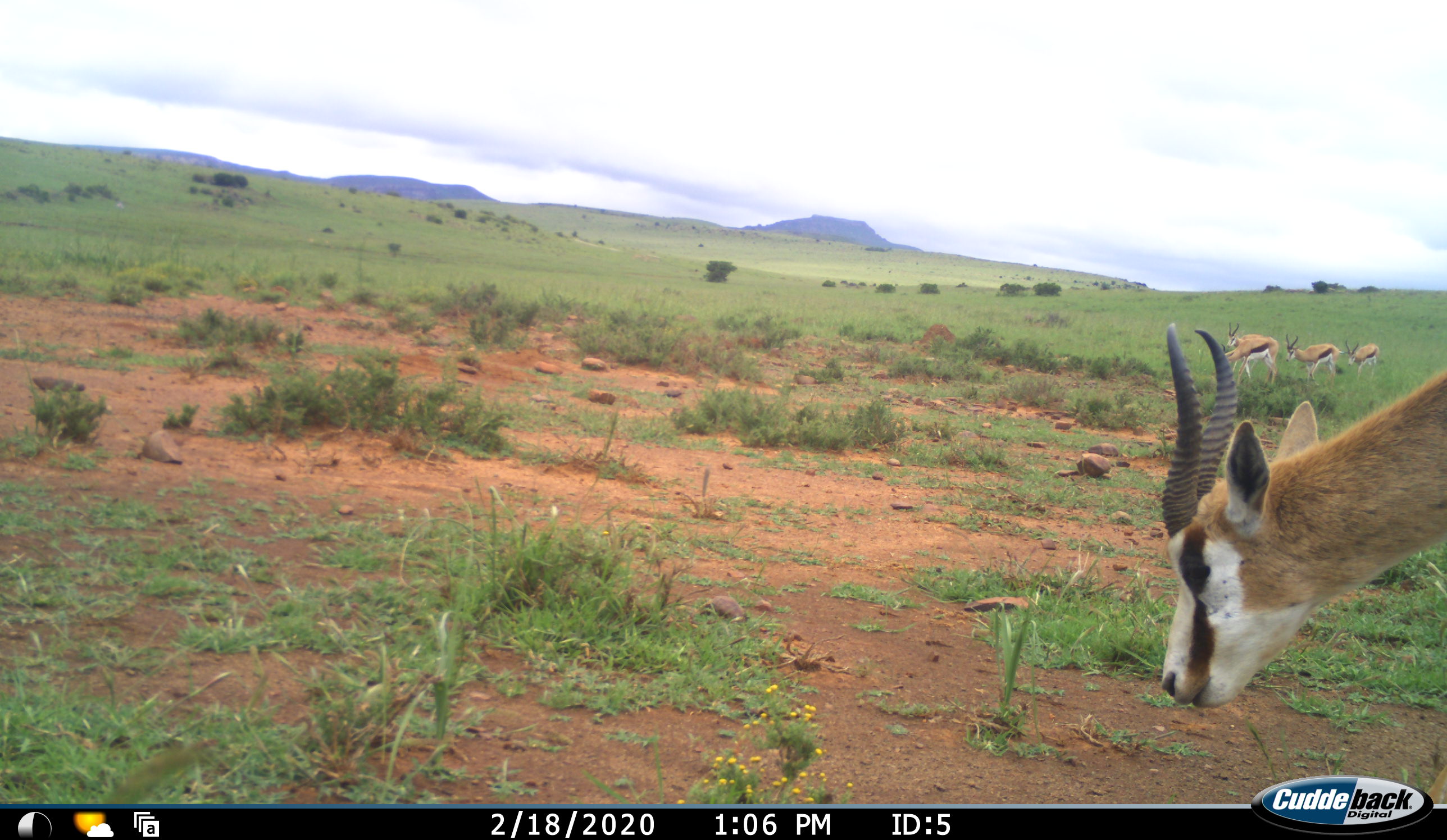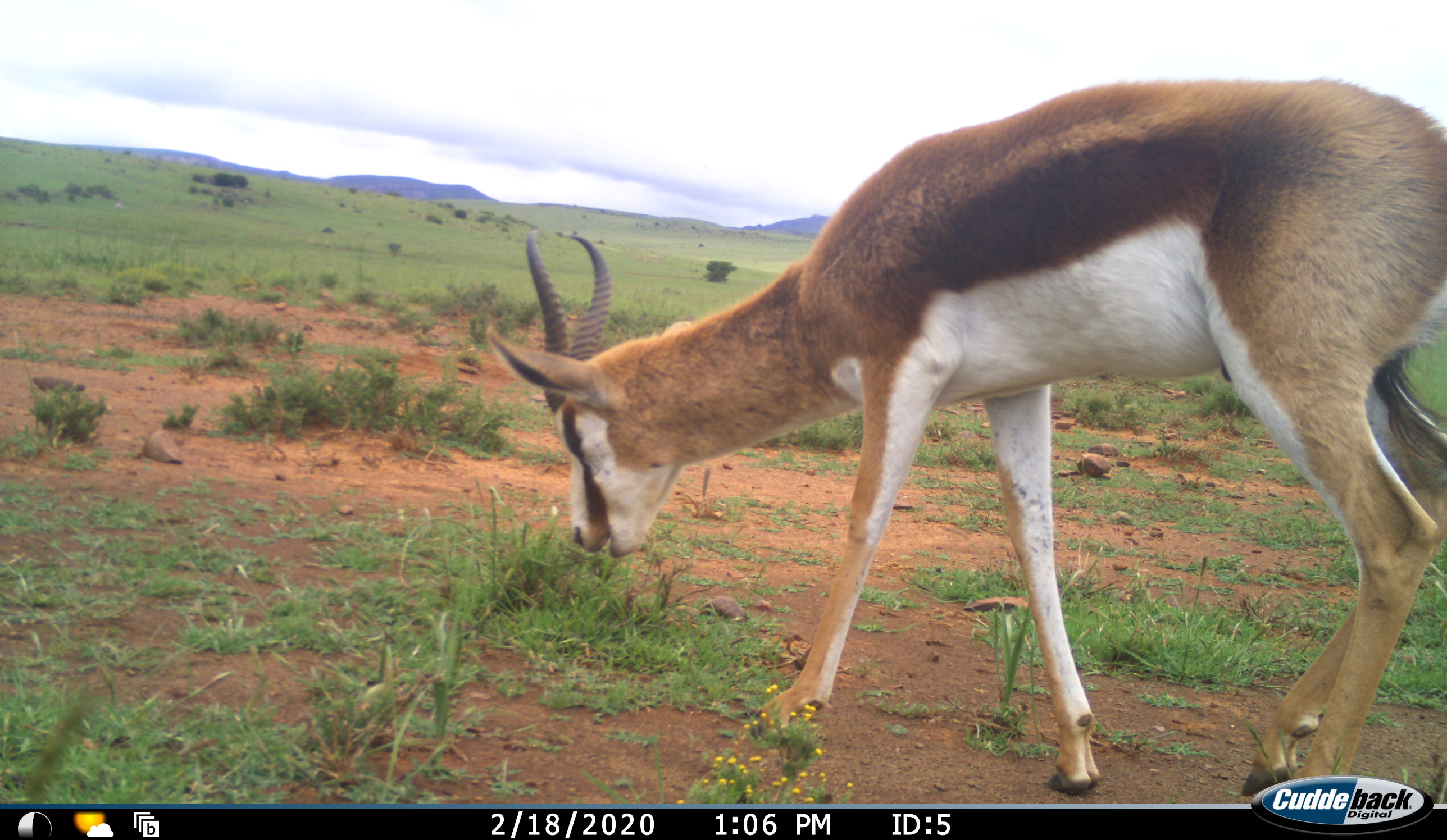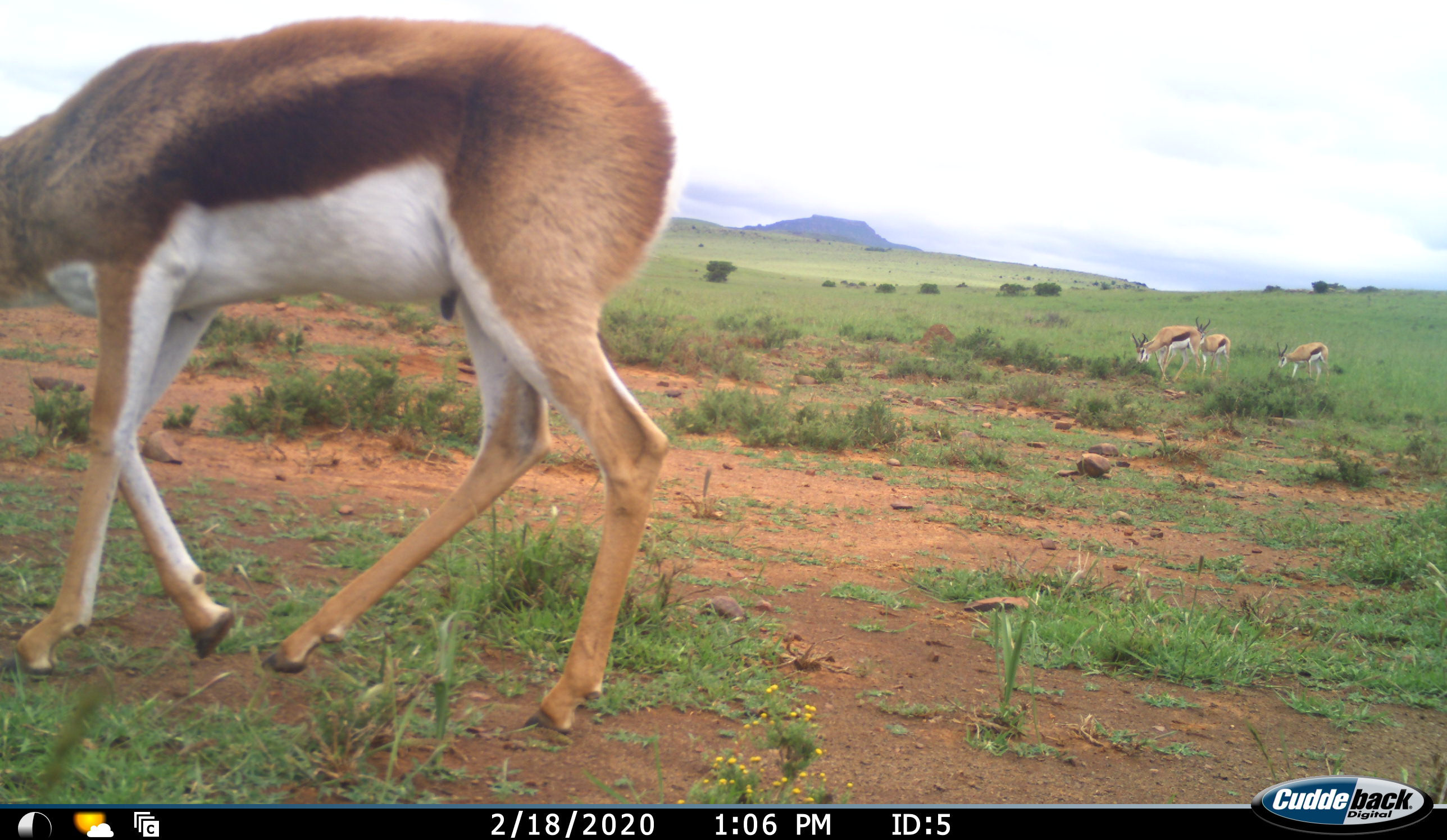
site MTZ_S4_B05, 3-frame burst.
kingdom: Animalia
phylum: Chordata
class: Mammalia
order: Artiodactyla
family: Bovidae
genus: Antidorcas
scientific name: Antidorcas marsupialis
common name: springbok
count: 4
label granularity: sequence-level